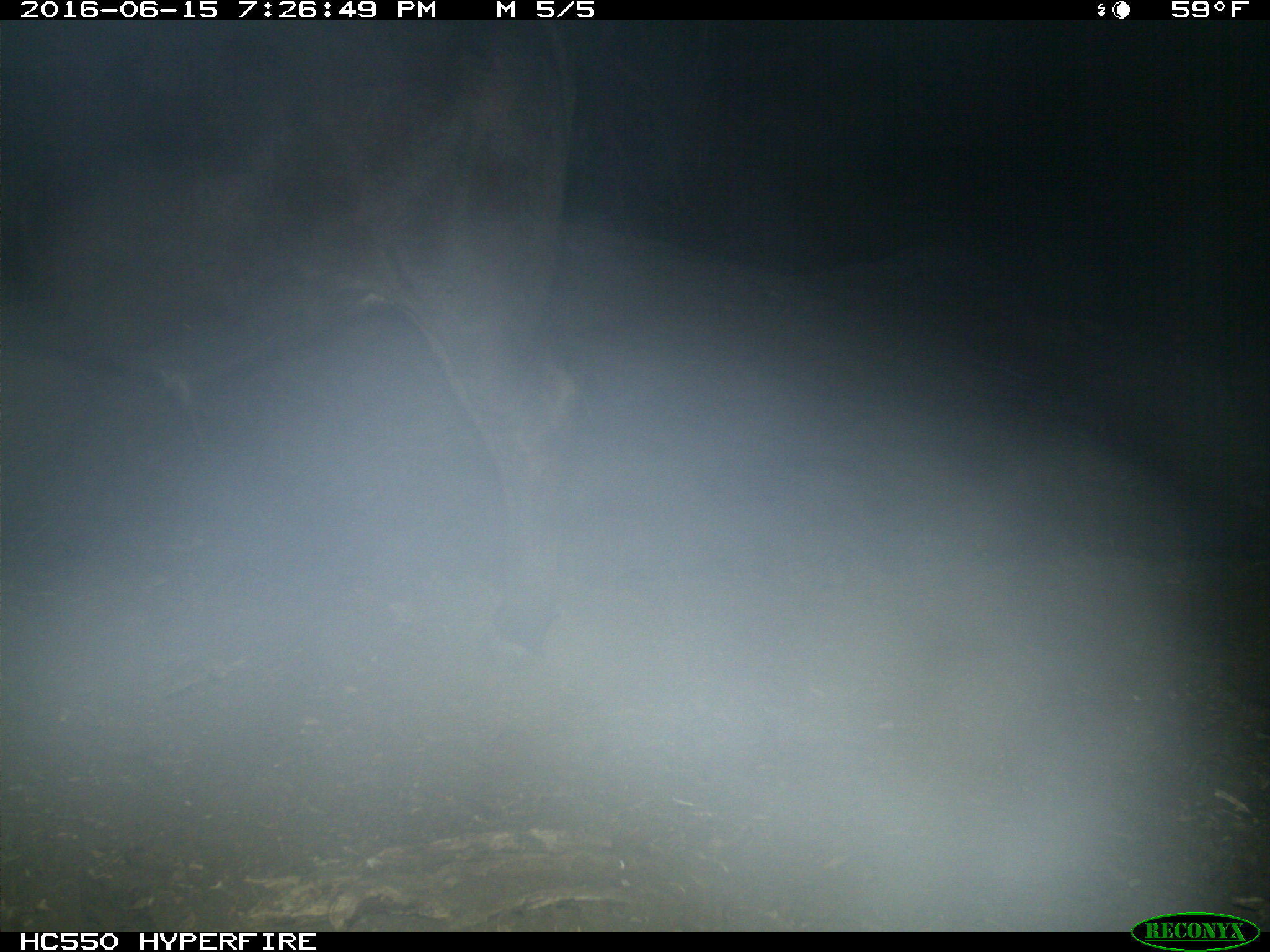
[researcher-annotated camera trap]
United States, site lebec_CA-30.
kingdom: Animalia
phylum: Chordata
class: Mammalia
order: Artiodactyla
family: Bovidae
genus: Bos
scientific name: Bos taurus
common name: domestic cow